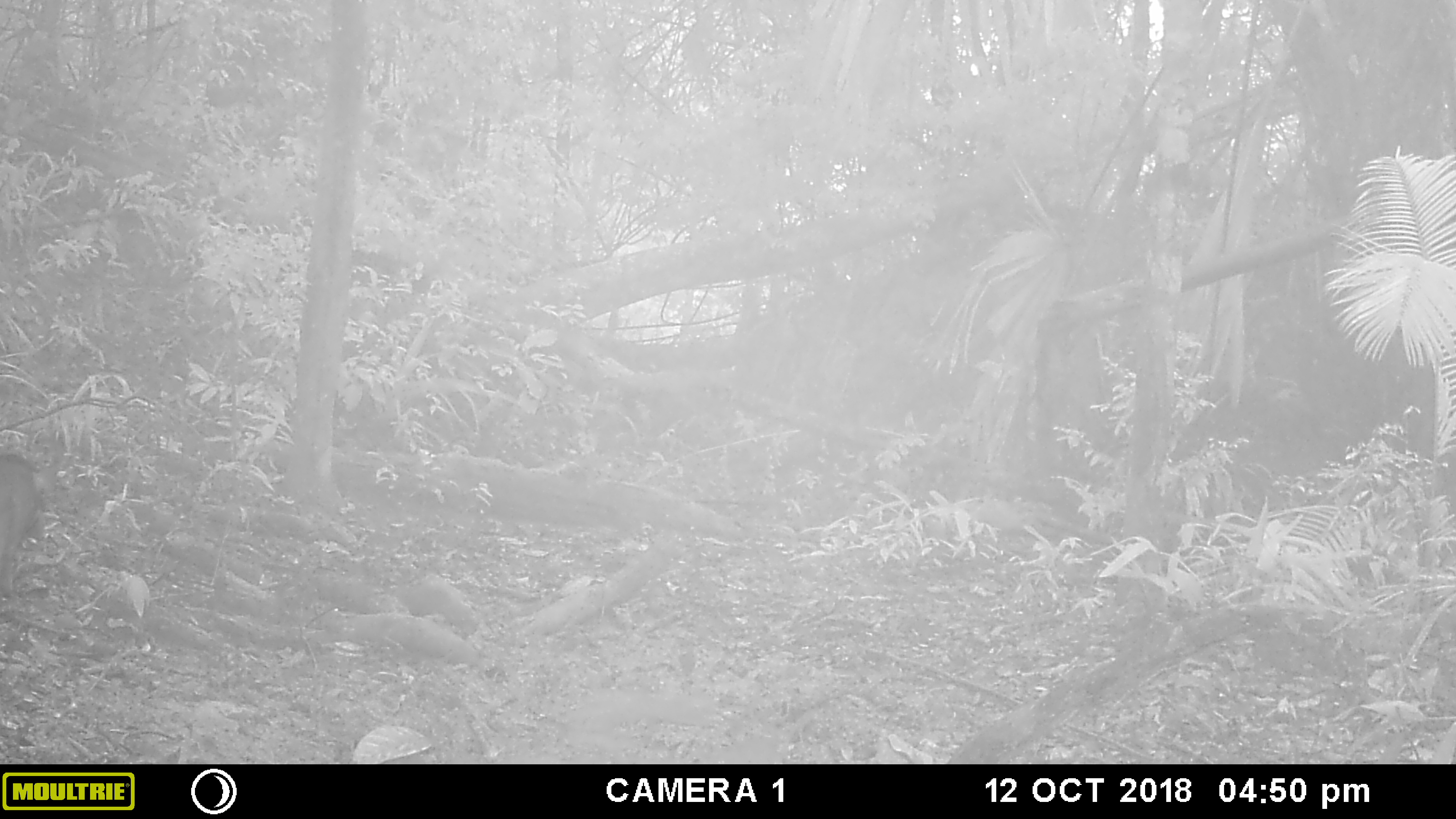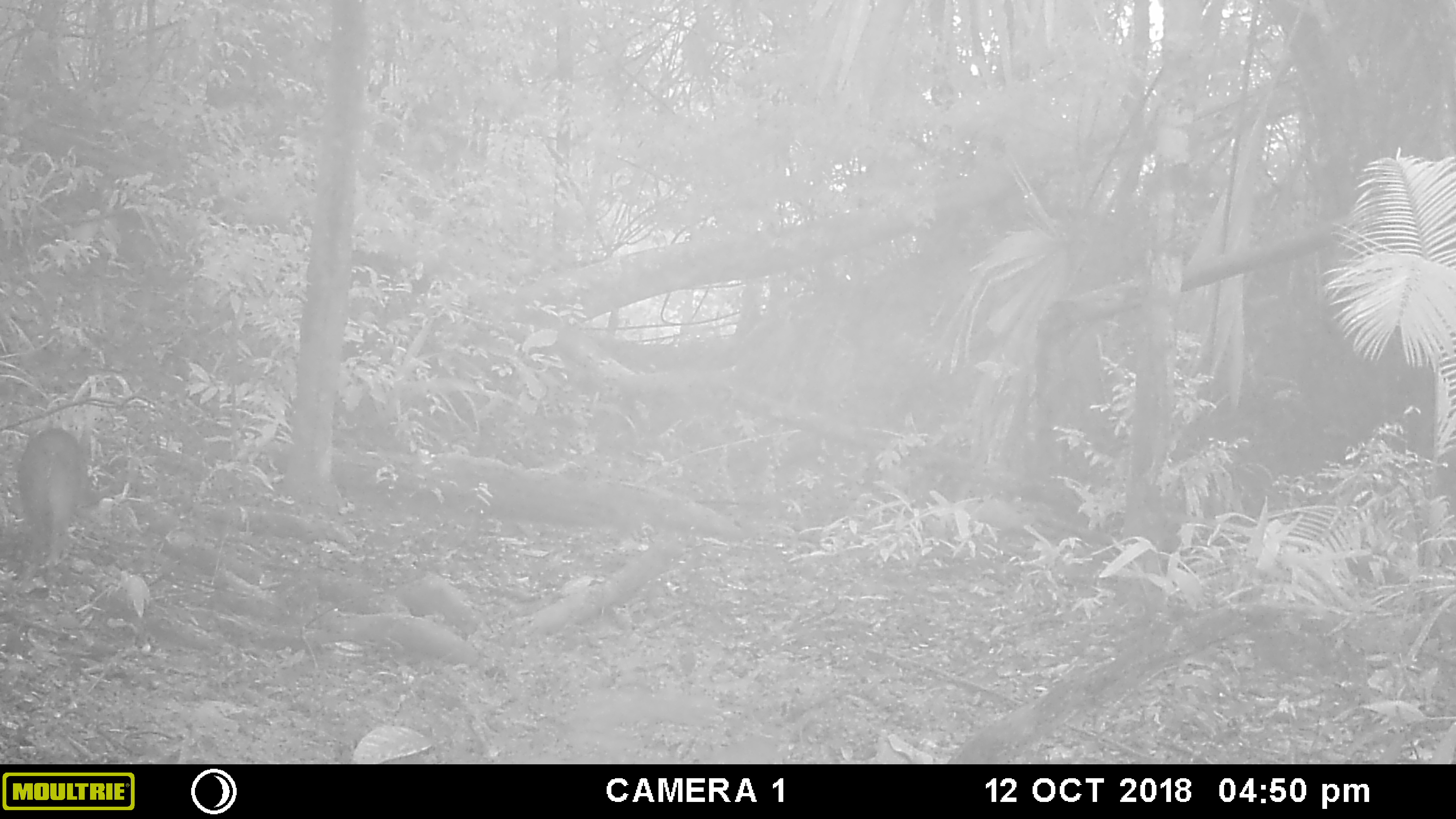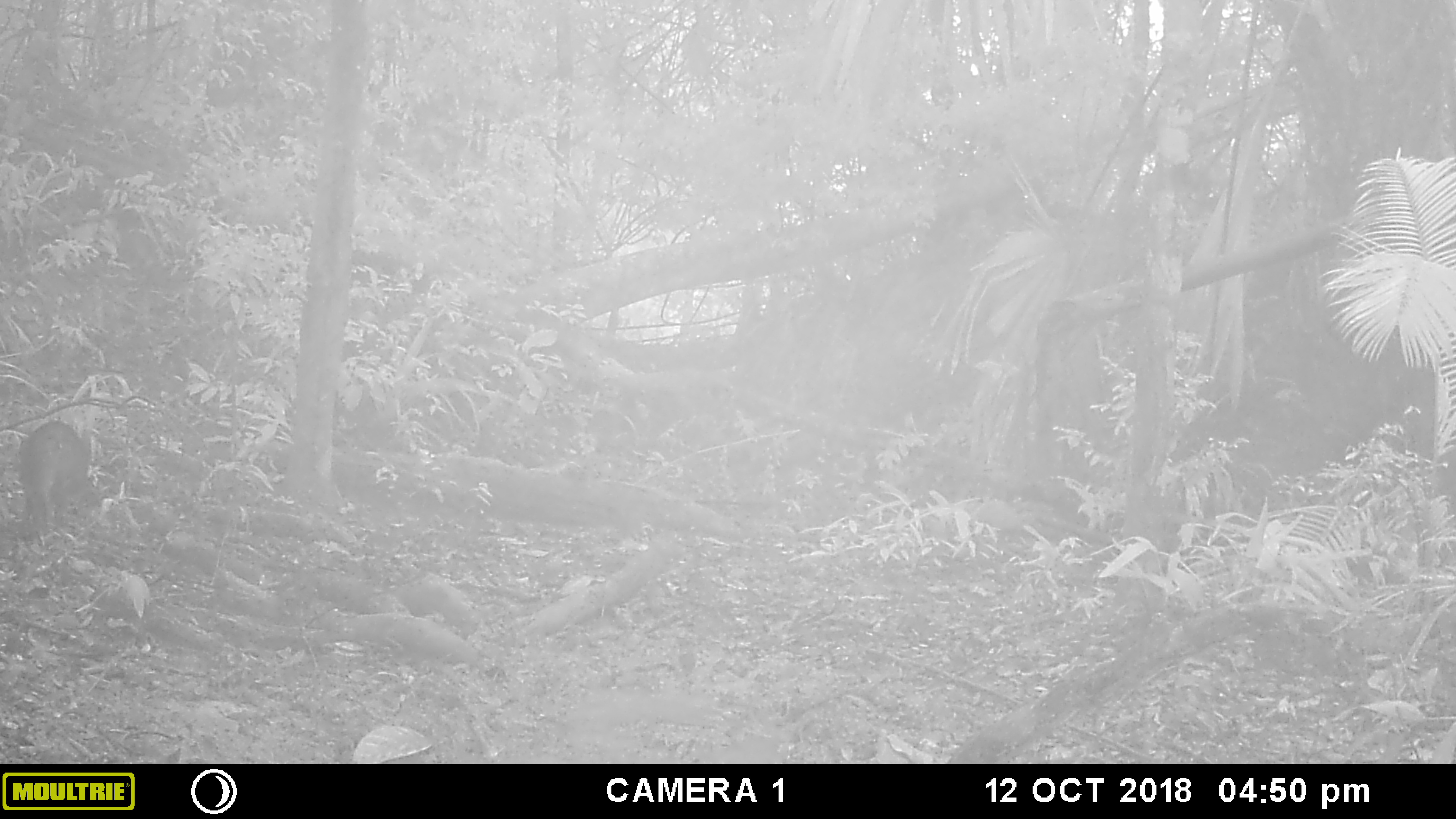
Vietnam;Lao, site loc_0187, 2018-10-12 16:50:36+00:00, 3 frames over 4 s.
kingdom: Animalia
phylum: Chordata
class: Mammalia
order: Artiodactyla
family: Suidae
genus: Sus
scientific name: Sus scrofa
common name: eurasian wild pig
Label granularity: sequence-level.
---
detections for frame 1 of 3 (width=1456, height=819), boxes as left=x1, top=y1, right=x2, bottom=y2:
eurasian wild pig: left=0, top=452, right=70, bottom=600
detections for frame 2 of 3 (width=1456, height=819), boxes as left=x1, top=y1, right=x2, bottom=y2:
eurasian wild pig: left=19, top=428, right=108, bottom=589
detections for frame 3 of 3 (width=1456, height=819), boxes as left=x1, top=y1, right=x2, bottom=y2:
eurasian wild pig: left=16, top=420, right=90, bottom=546